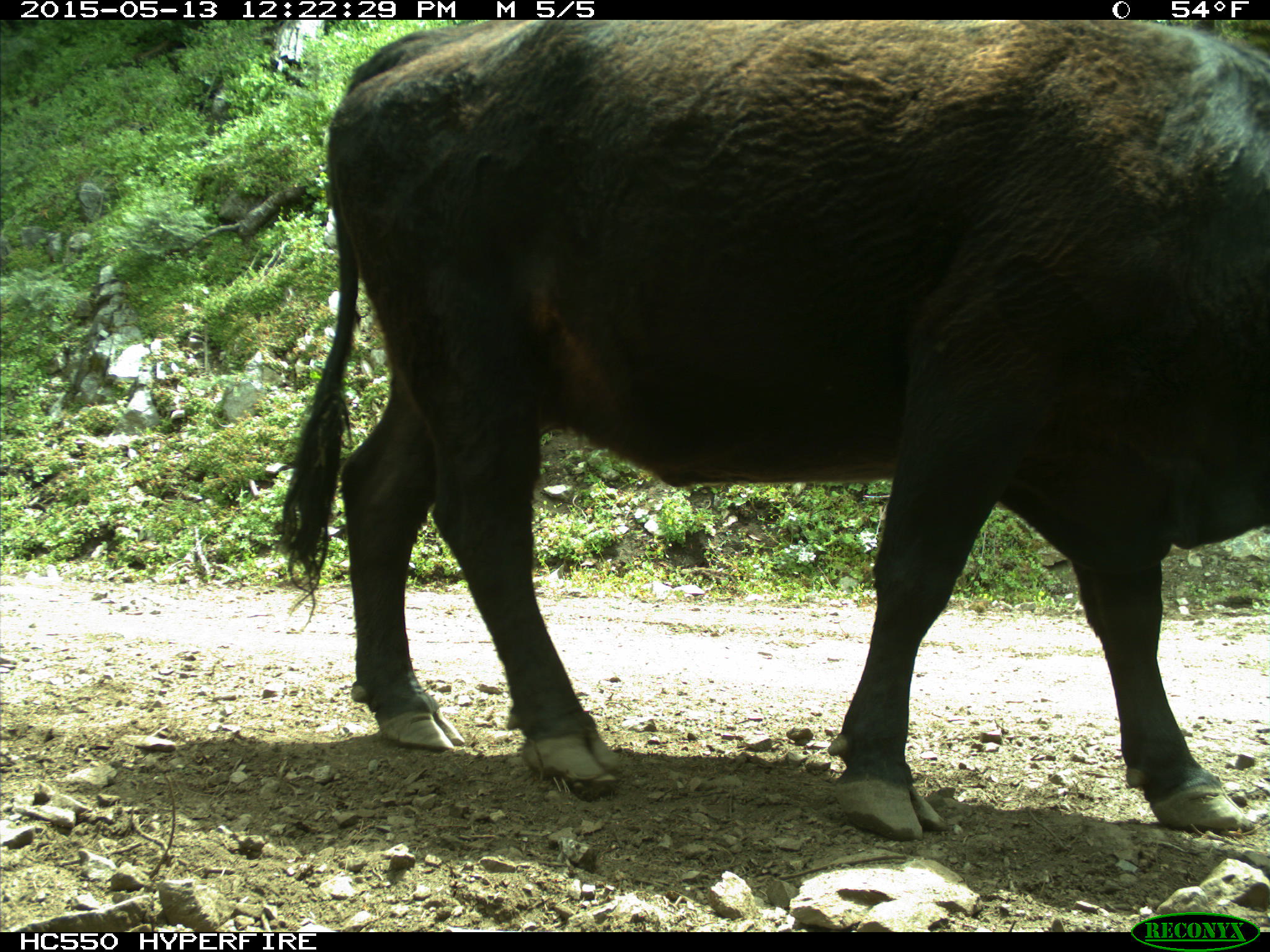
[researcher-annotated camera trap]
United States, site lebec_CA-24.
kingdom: Animalia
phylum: Chordata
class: Mammalia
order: Artiodactyla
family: Bovidae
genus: Bos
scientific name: Bos taurus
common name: domestic cow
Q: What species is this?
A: Bos taurus (domestic cow).